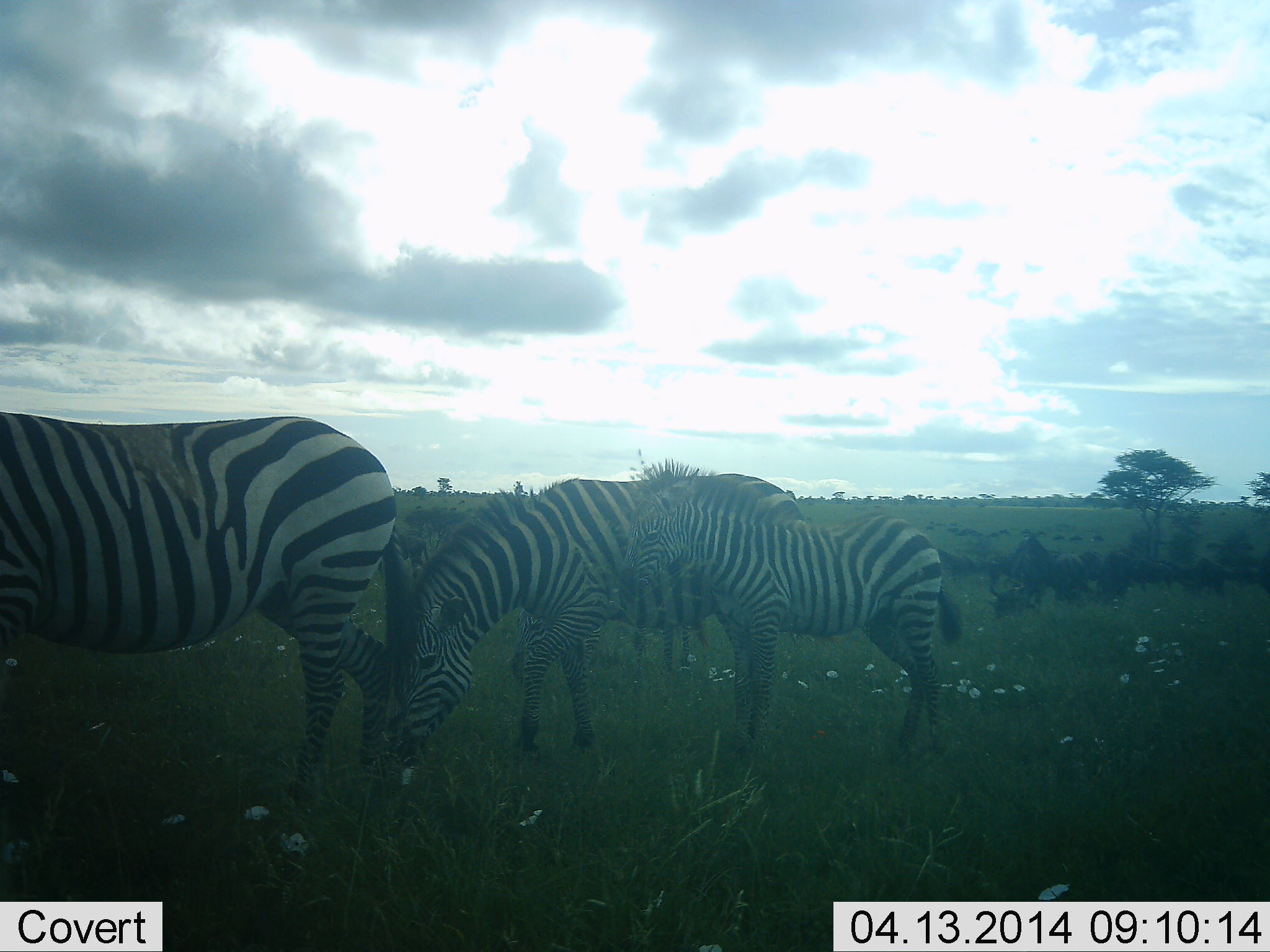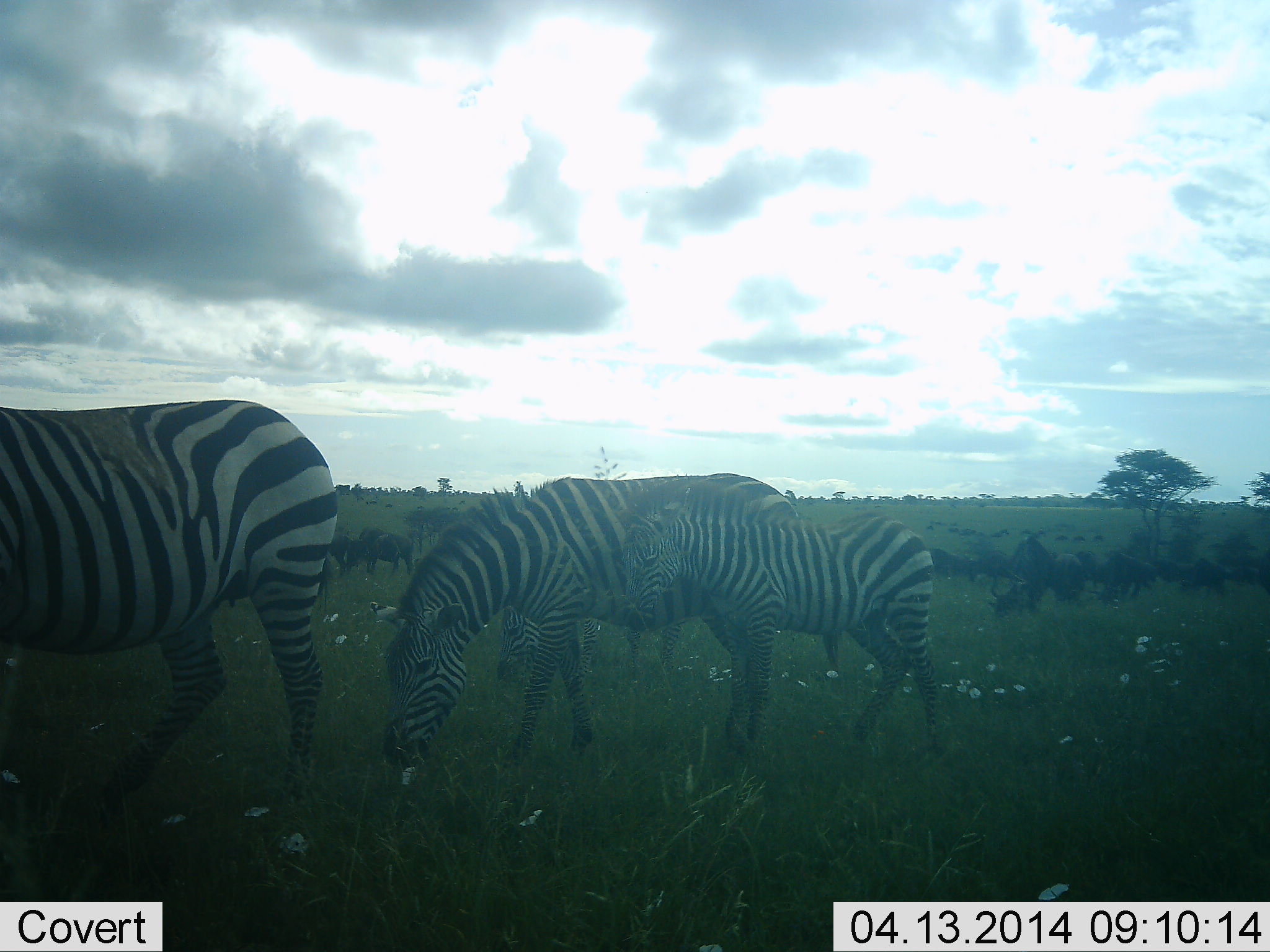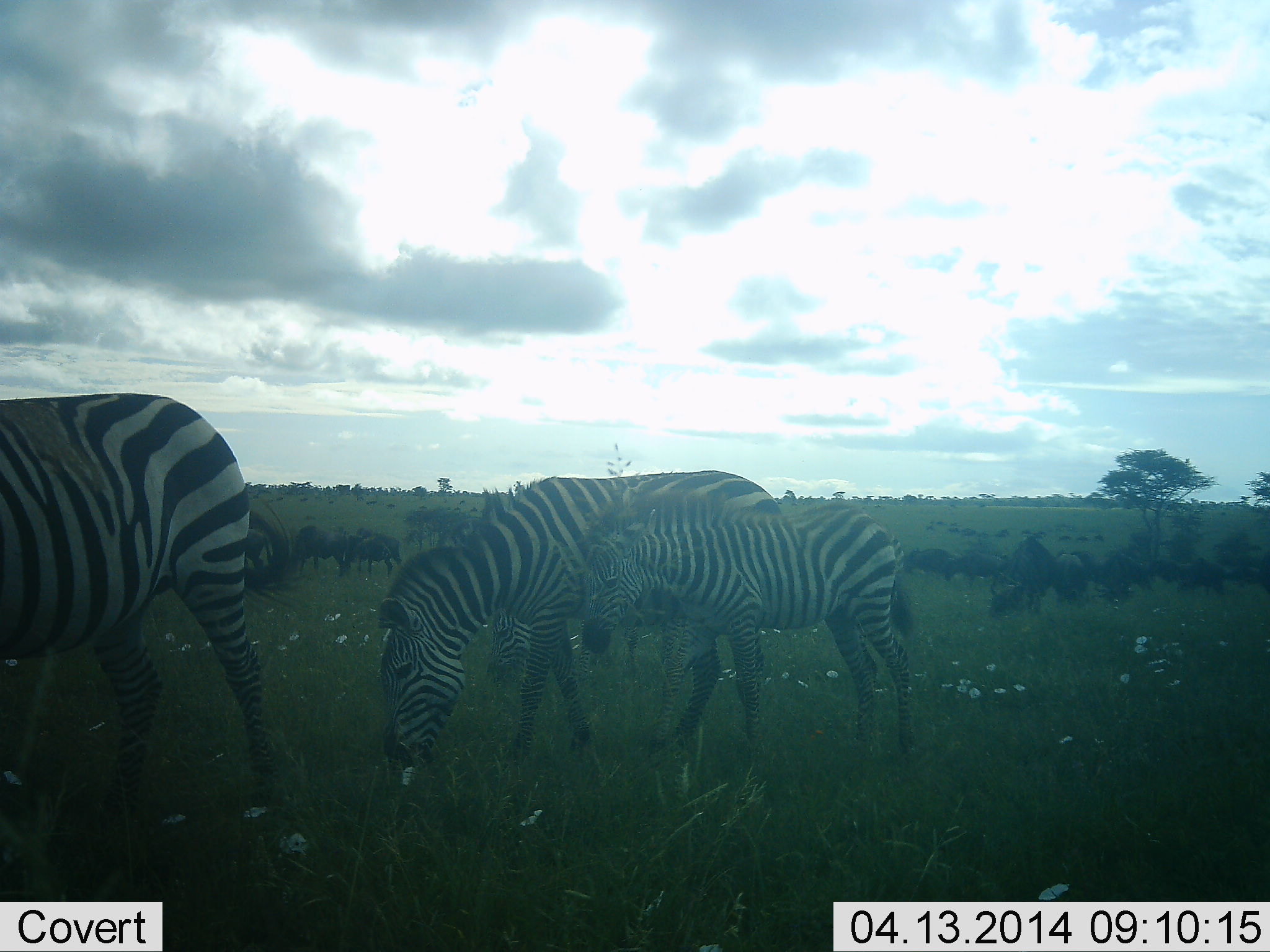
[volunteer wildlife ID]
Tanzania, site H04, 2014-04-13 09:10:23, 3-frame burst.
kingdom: Animalia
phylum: Chordata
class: Mammalia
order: Artiodactyla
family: Bovidae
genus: Connochaetes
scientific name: Connochaetes taurinus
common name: blue wildebeest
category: wildebeest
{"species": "wildebeest (blue wildebeest) (Connochaetes taurinus)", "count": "11-50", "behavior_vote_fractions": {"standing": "50%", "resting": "10%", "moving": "50%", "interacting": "3%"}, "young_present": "5%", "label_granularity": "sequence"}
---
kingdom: Animalia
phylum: Chordata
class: Mammalia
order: Perissodactyla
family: Equidae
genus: Equus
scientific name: Equus quagga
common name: plains zebra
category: zebra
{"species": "zebra (plains zebra) (Equus quagga)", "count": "4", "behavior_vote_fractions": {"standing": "31%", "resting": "1%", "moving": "43%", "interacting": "3%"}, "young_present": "78%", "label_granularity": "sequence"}